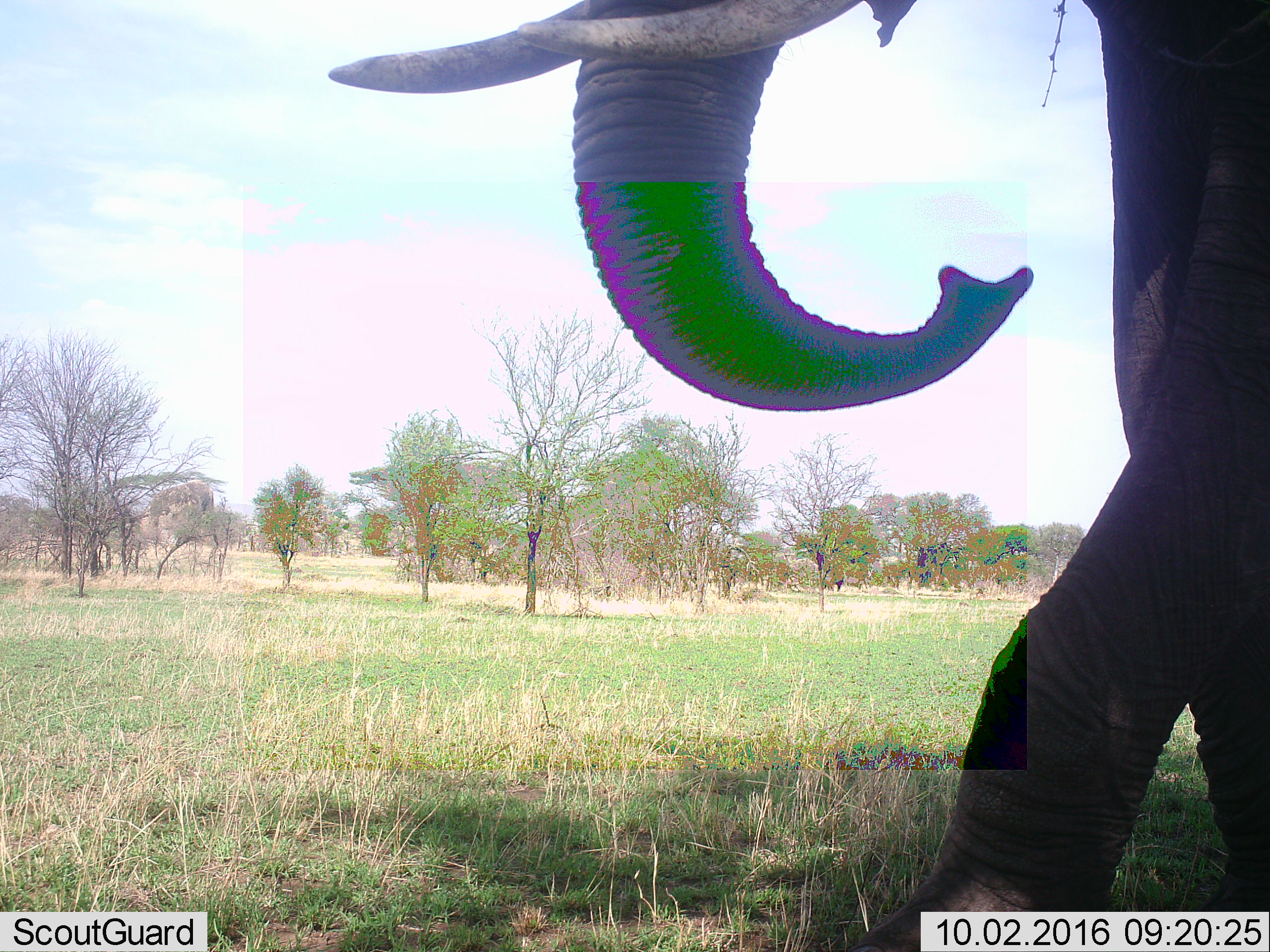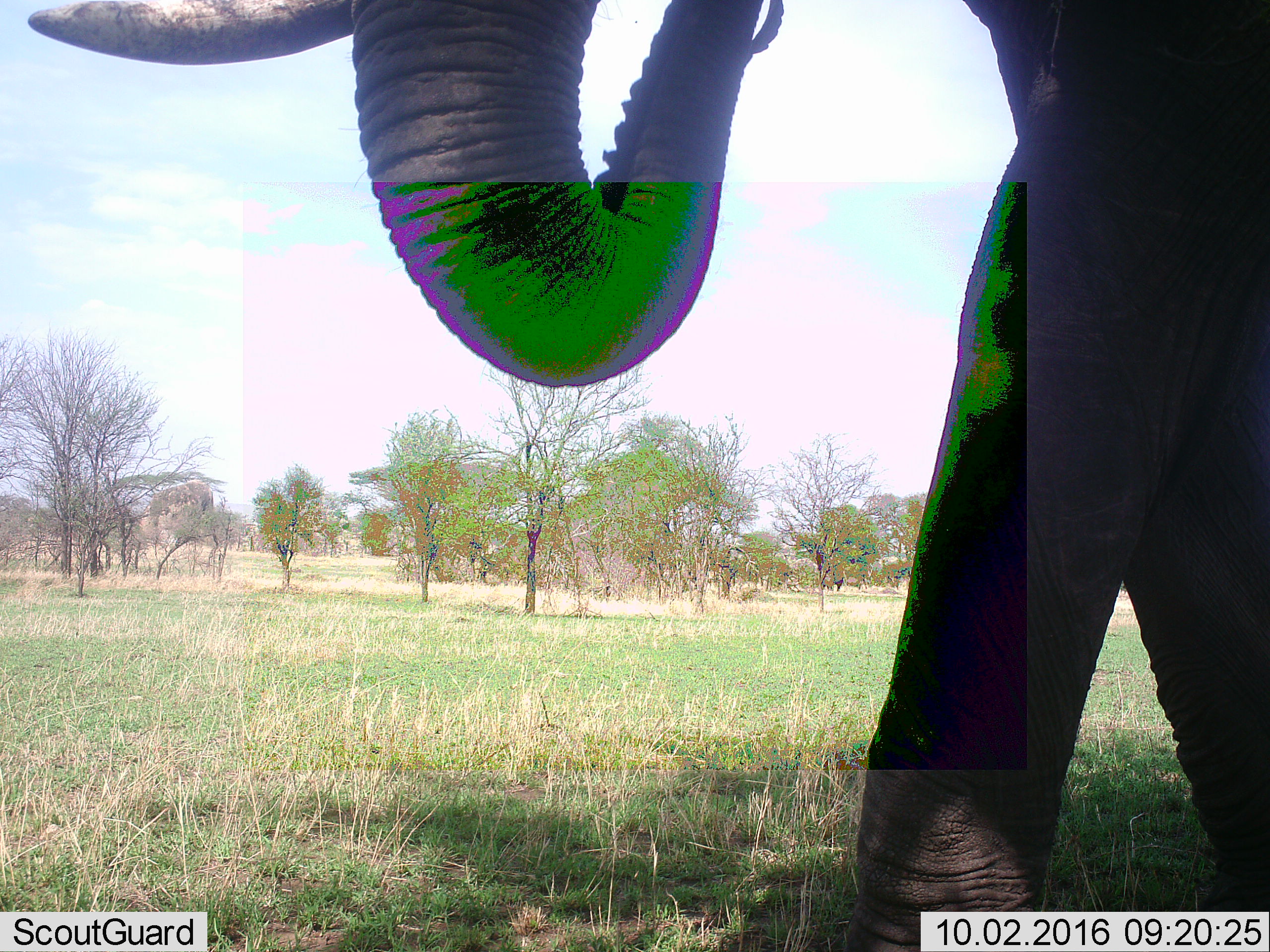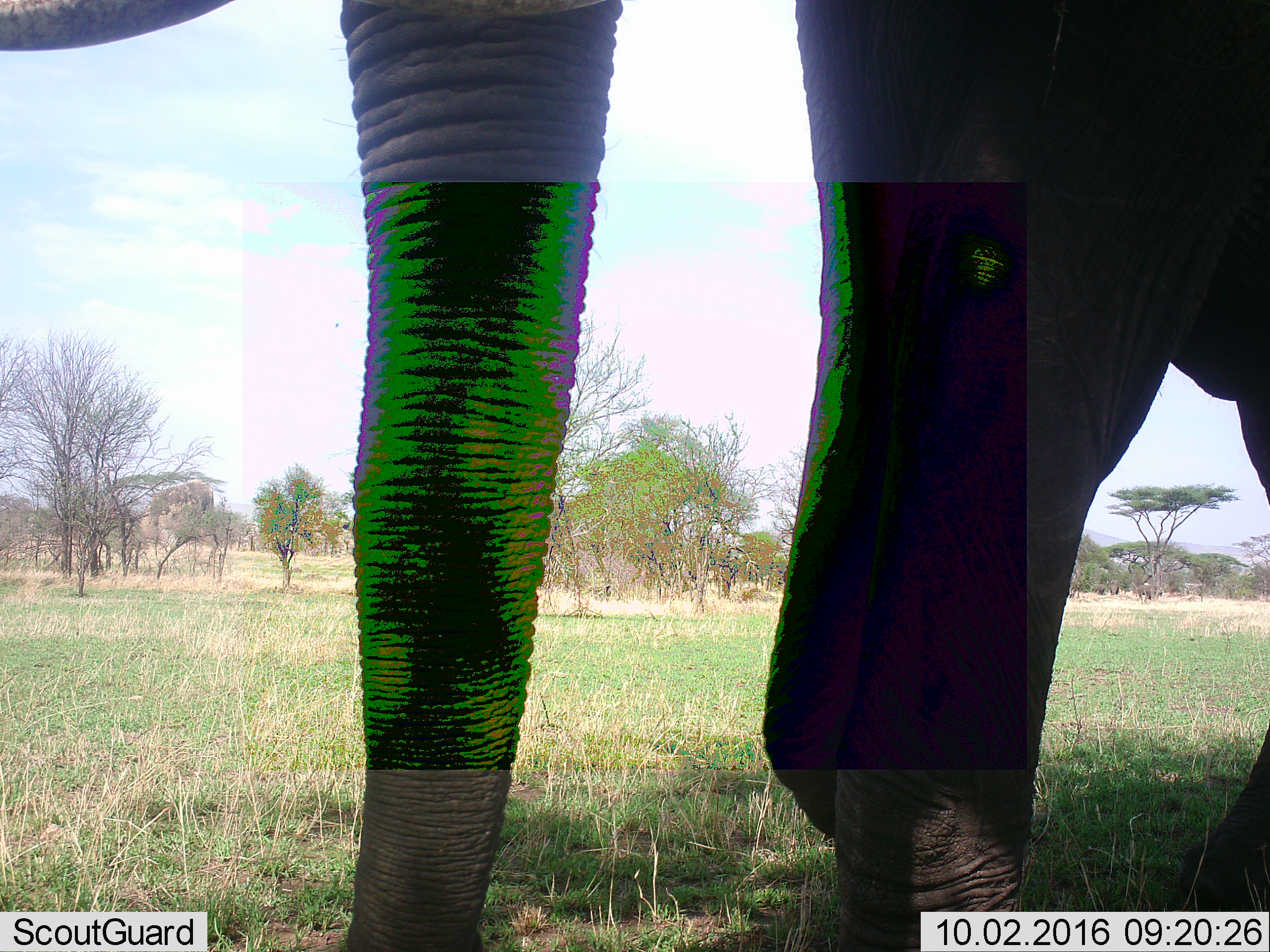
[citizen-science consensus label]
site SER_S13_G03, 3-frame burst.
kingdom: Animalia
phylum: Chordata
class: Mammalia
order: Proboscidea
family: Elephantidae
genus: Loxodonta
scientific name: Loxodonta africana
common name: african bush elephant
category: elephant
Elephant (african bush elephant) (Loxodonta africana), count 1. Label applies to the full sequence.